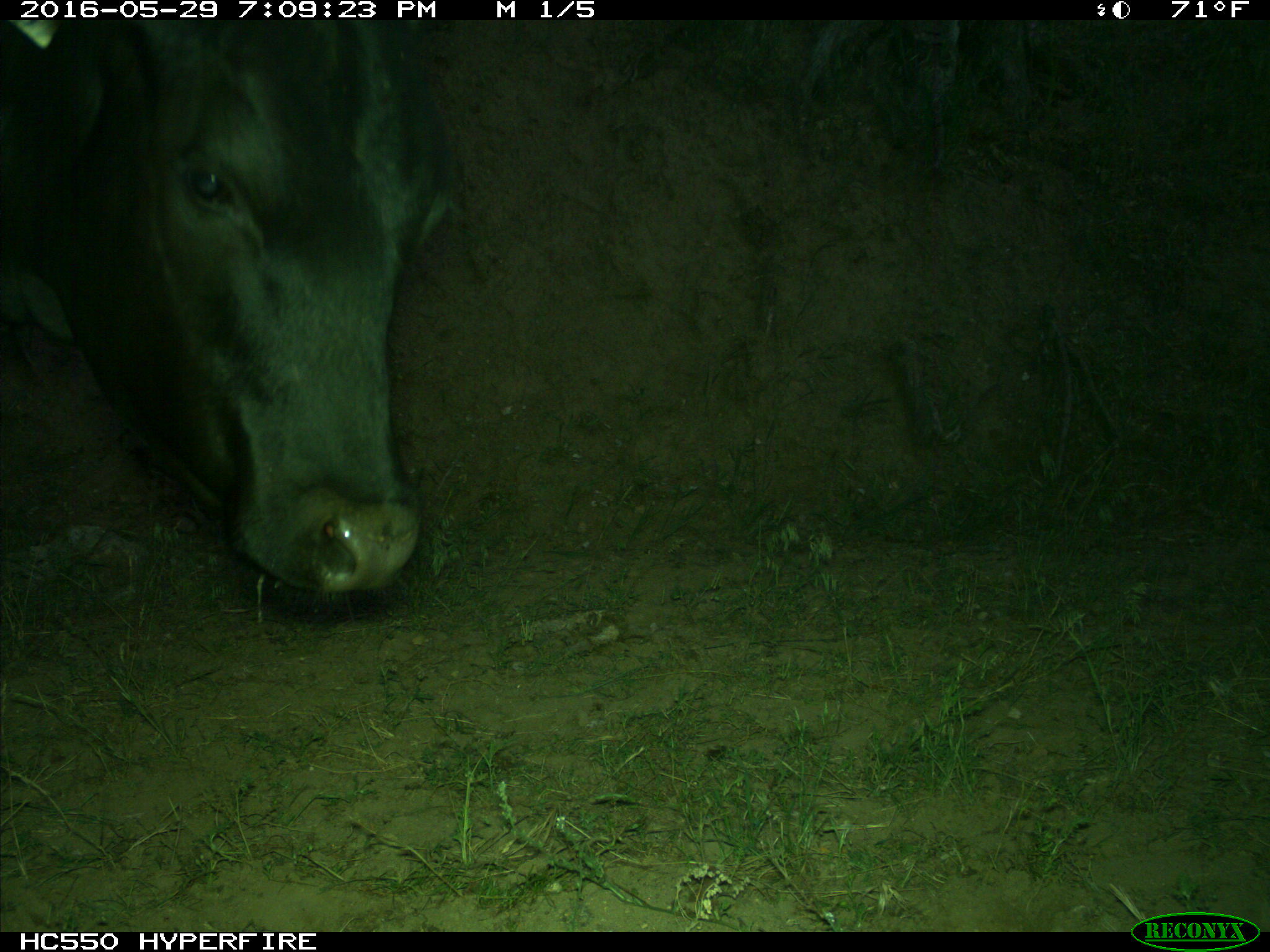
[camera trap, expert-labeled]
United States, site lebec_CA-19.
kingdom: Animalia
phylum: Chordata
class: Mammalia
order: Artiodactyla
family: Bovidae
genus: Bos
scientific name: Bos taurus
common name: domestic cow